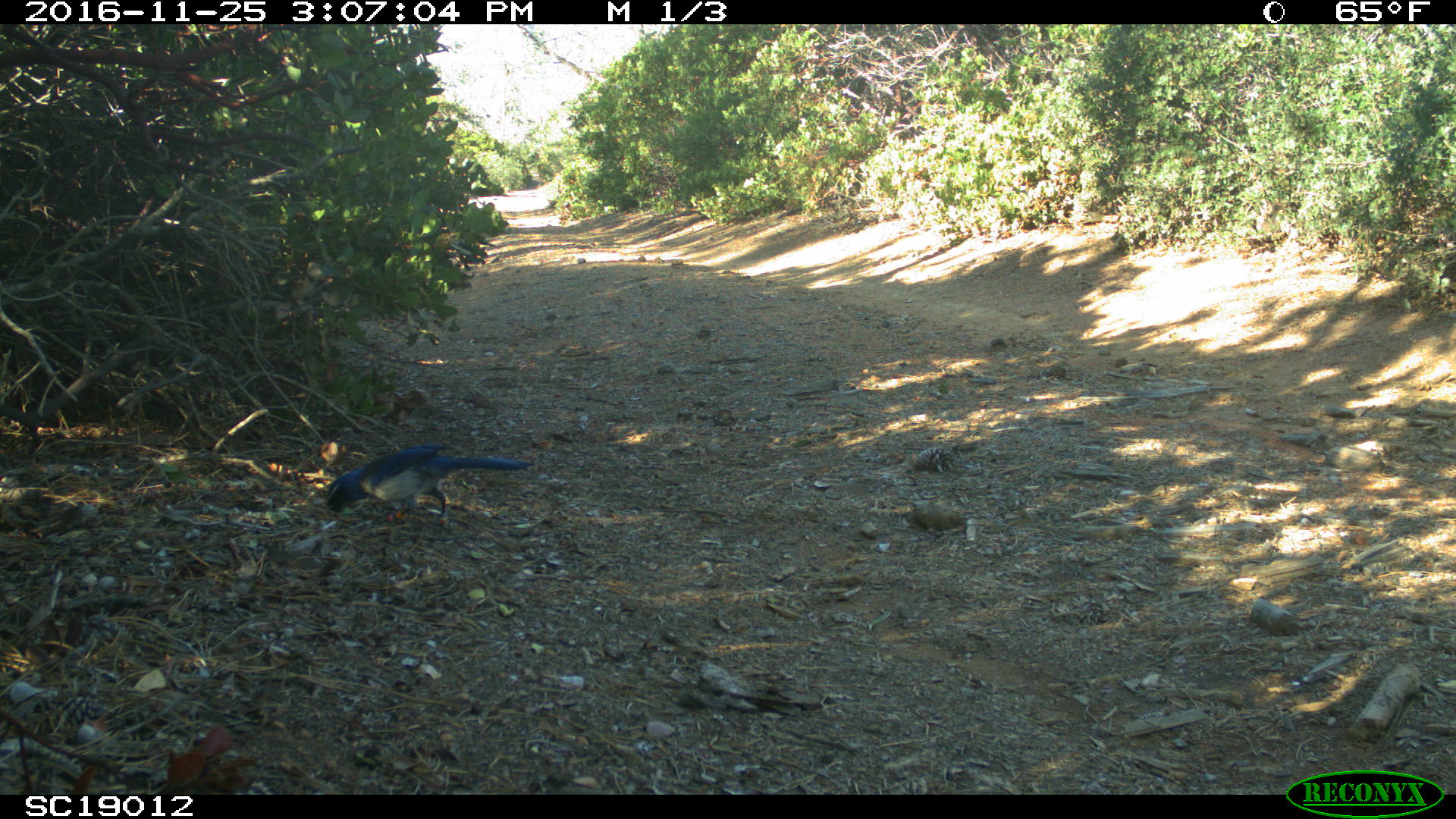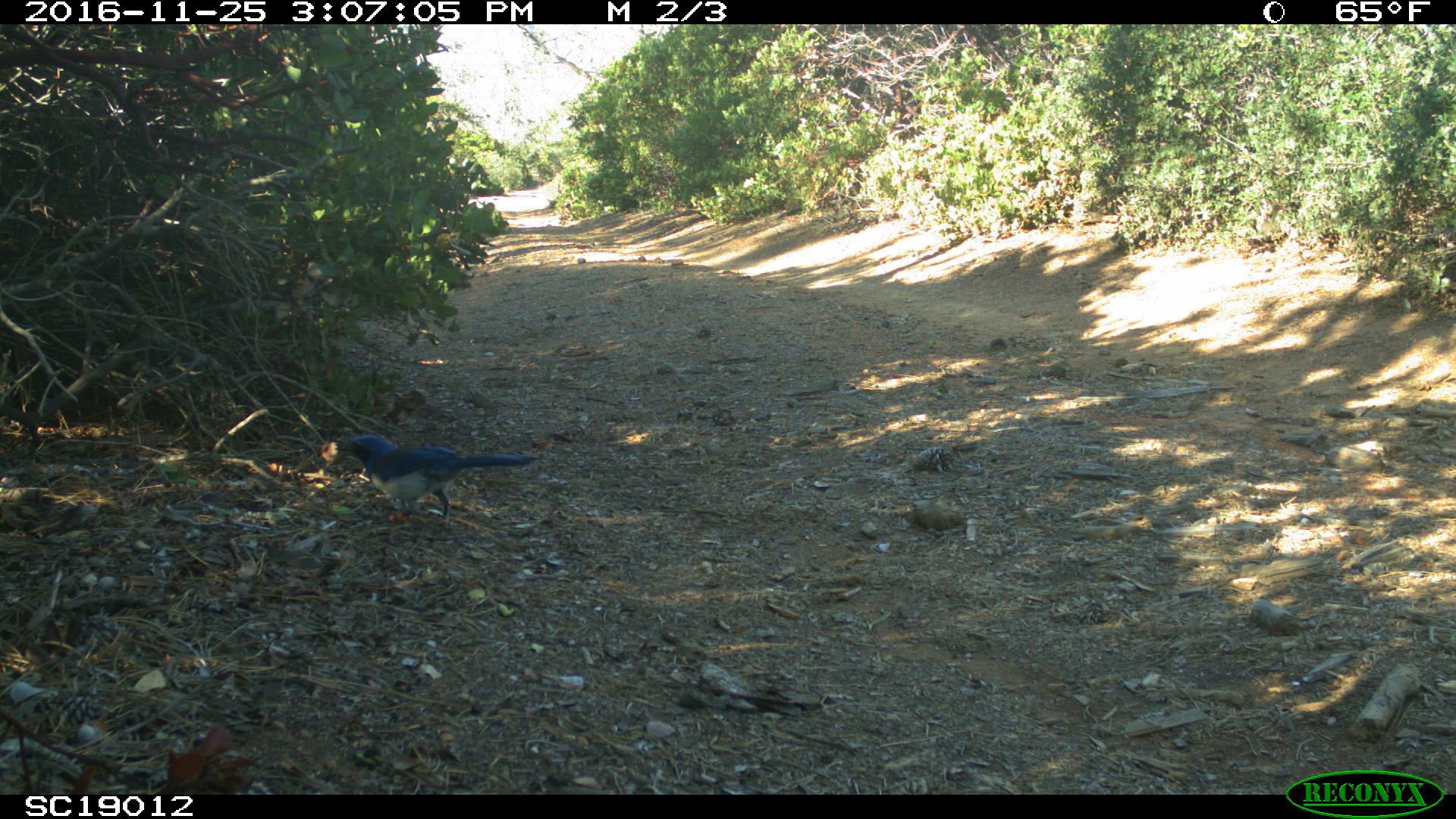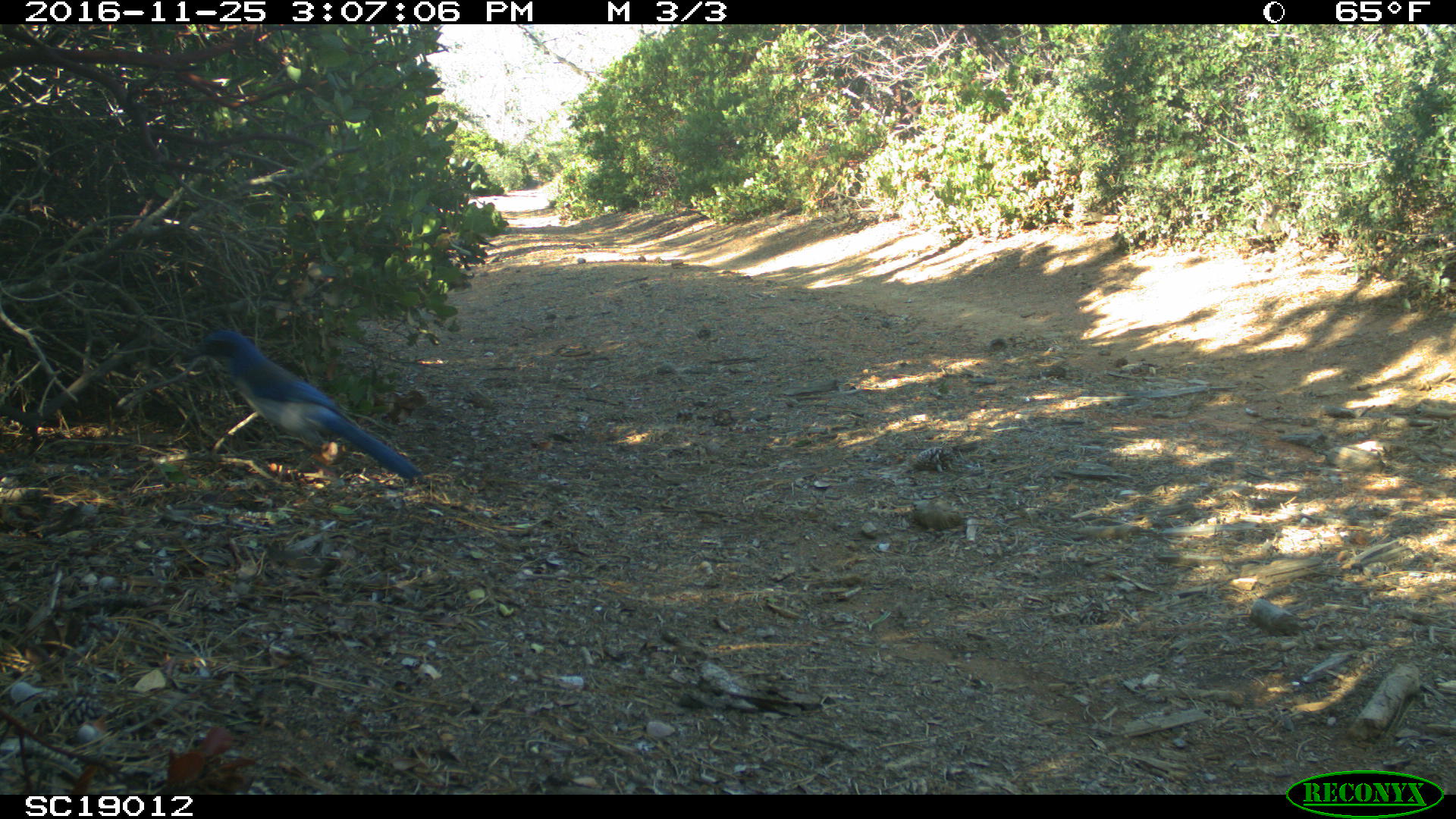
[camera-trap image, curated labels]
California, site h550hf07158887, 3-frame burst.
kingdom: Animalia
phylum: Chordata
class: Aves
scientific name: Aves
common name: bird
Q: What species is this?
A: Bird (Aves).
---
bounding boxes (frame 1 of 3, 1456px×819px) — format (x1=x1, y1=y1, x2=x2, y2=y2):
bird: (x1=325, y1=443, x2=535, y2=534)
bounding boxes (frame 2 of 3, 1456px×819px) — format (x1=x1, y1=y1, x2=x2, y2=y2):
bird: (x1=334, y1=433, x2=535, y2=534)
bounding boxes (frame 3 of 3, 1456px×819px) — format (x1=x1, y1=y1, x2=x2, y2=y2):
bird: (x1=184, y1=328, x2=419, y2=482)